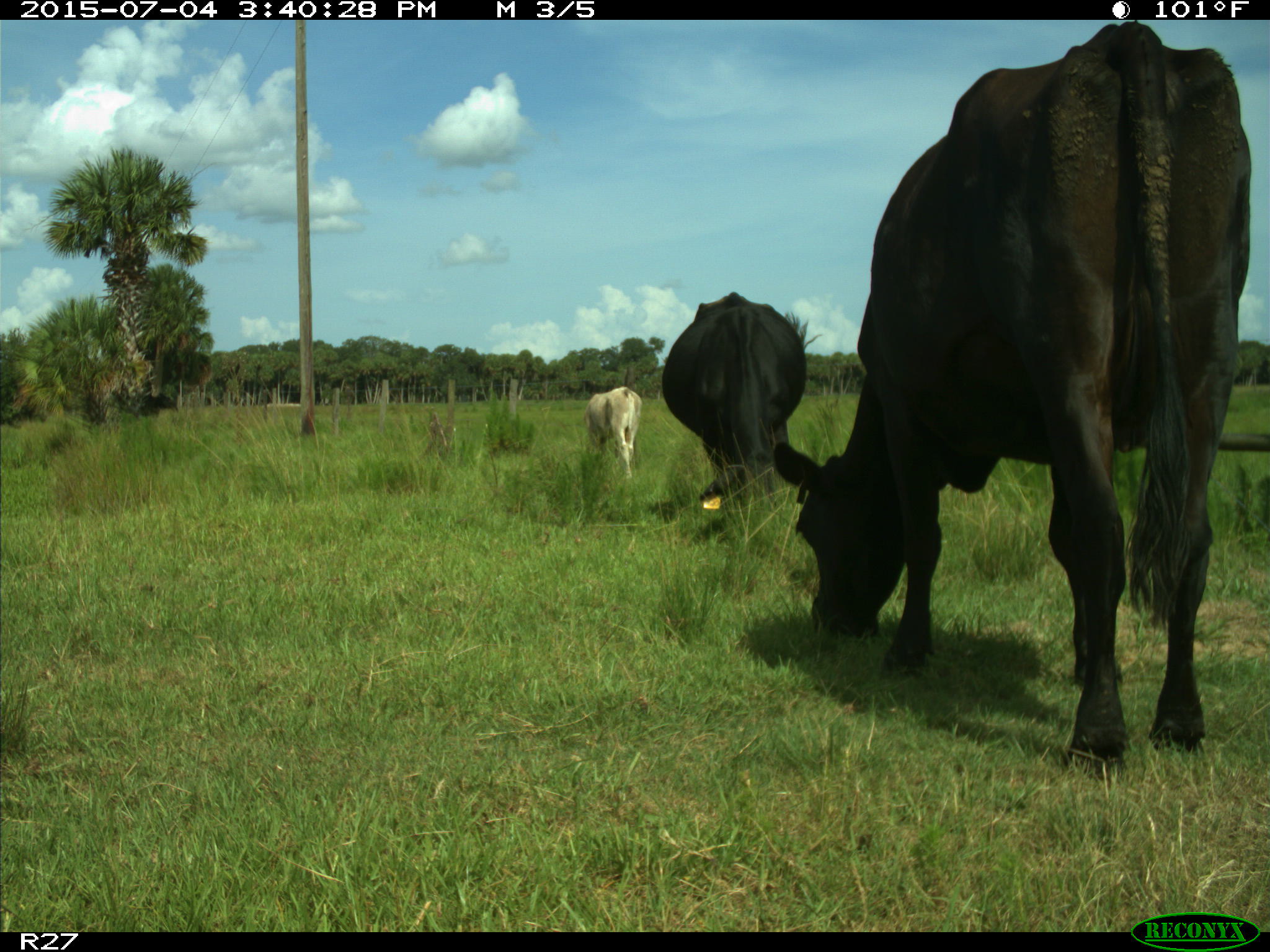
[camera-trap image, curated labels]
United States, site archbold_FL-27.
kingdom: Animalia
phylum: Chordata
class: Mammalia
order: Artiodactyla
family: Bovidae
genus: Bos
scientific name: Bos taurus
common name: domestic cow